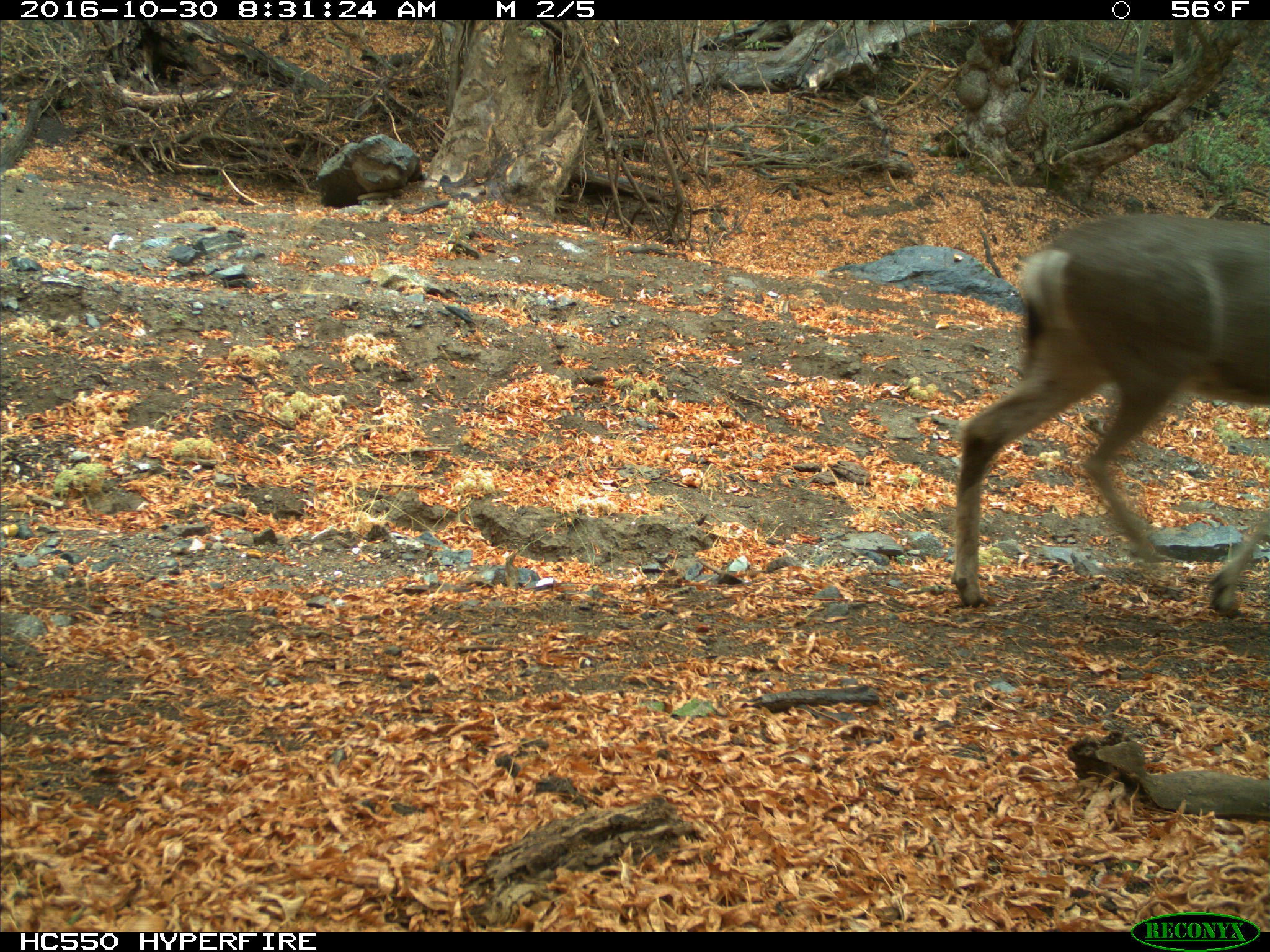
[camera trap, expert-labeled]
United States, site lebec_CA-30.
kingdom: Animalia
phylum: Chordata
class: Mammalia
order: Artiodactyla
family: Cervidae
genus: Odocoileus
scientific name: Odocoileus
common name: deer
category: unidentified deer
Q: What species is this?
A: Unidentified deer (deer) (Odocoileus).